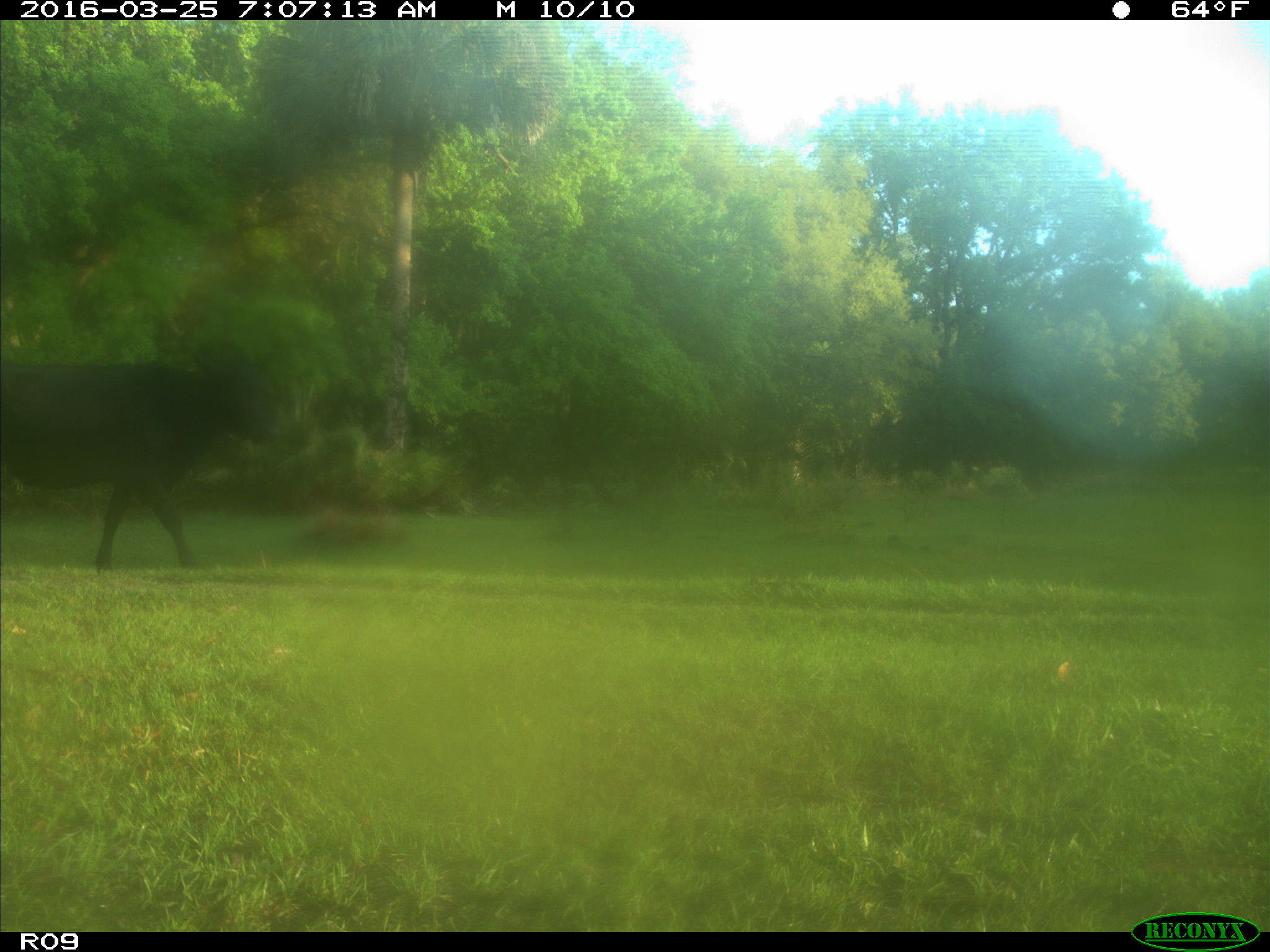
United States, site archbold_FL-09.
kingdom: Animalia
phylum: Chordata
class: Mammalia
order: Artiodactyla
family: Bovidae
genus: Bos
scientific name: Bos taurus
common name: domestic cow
Bos taurus (domestic cow).